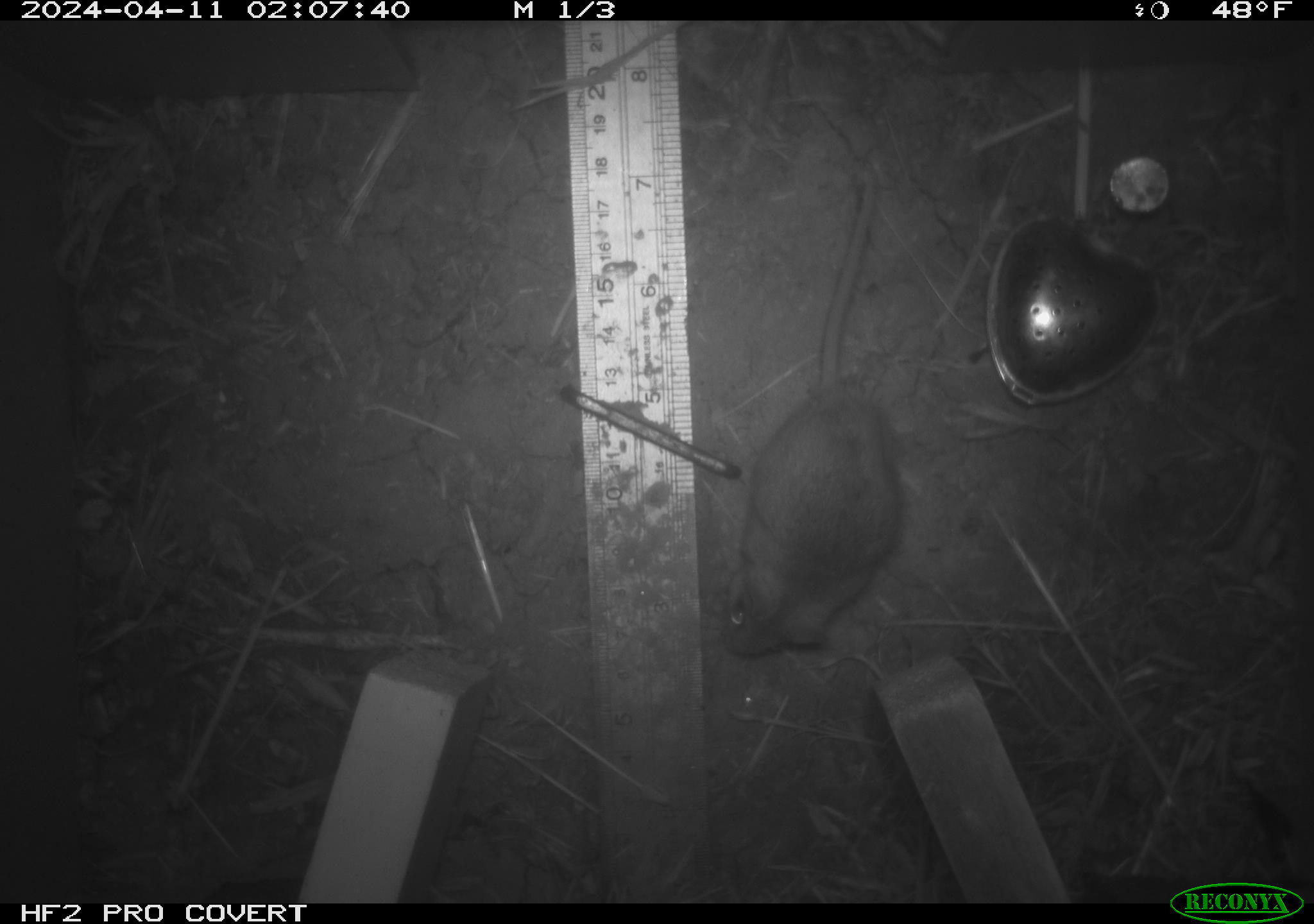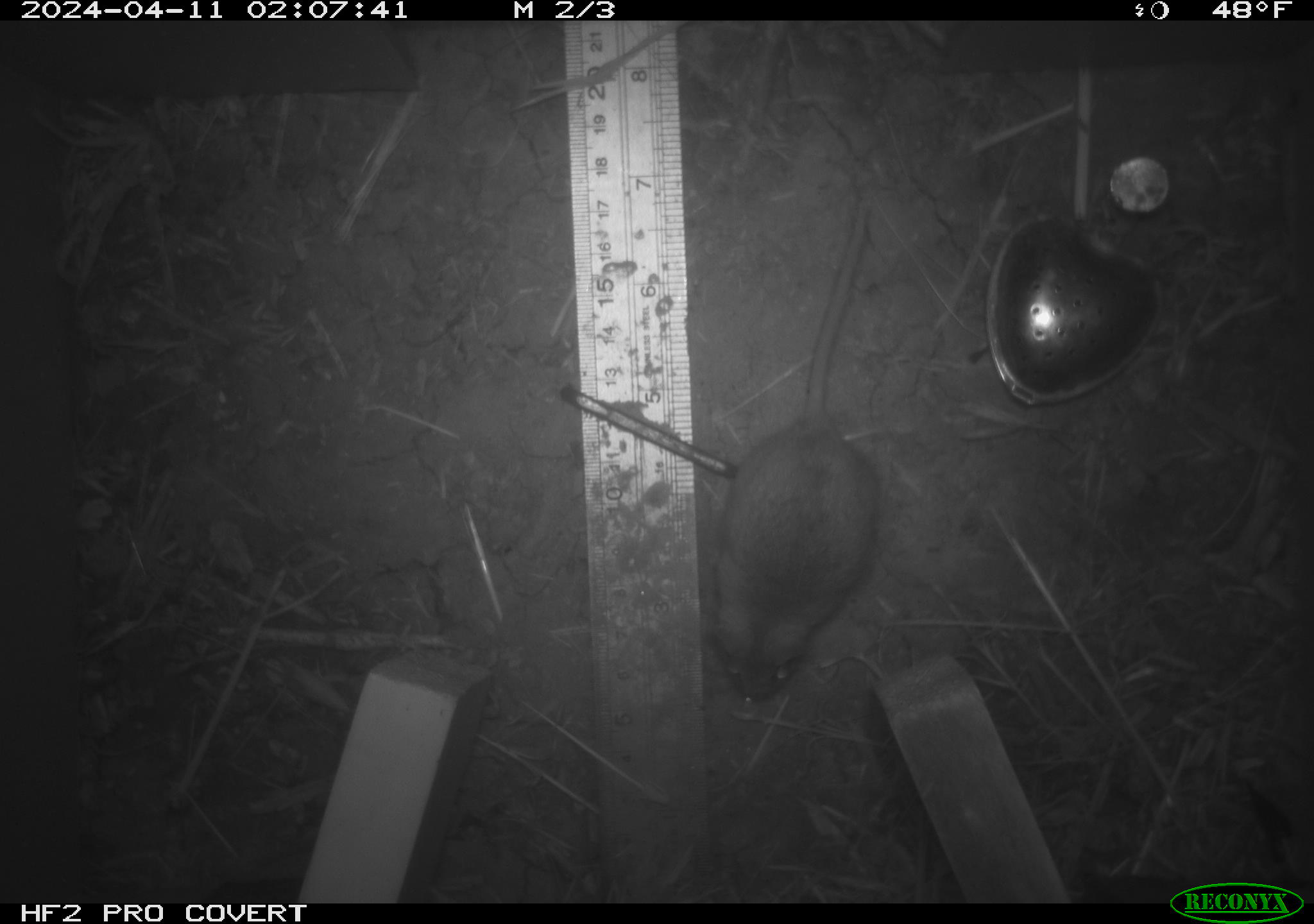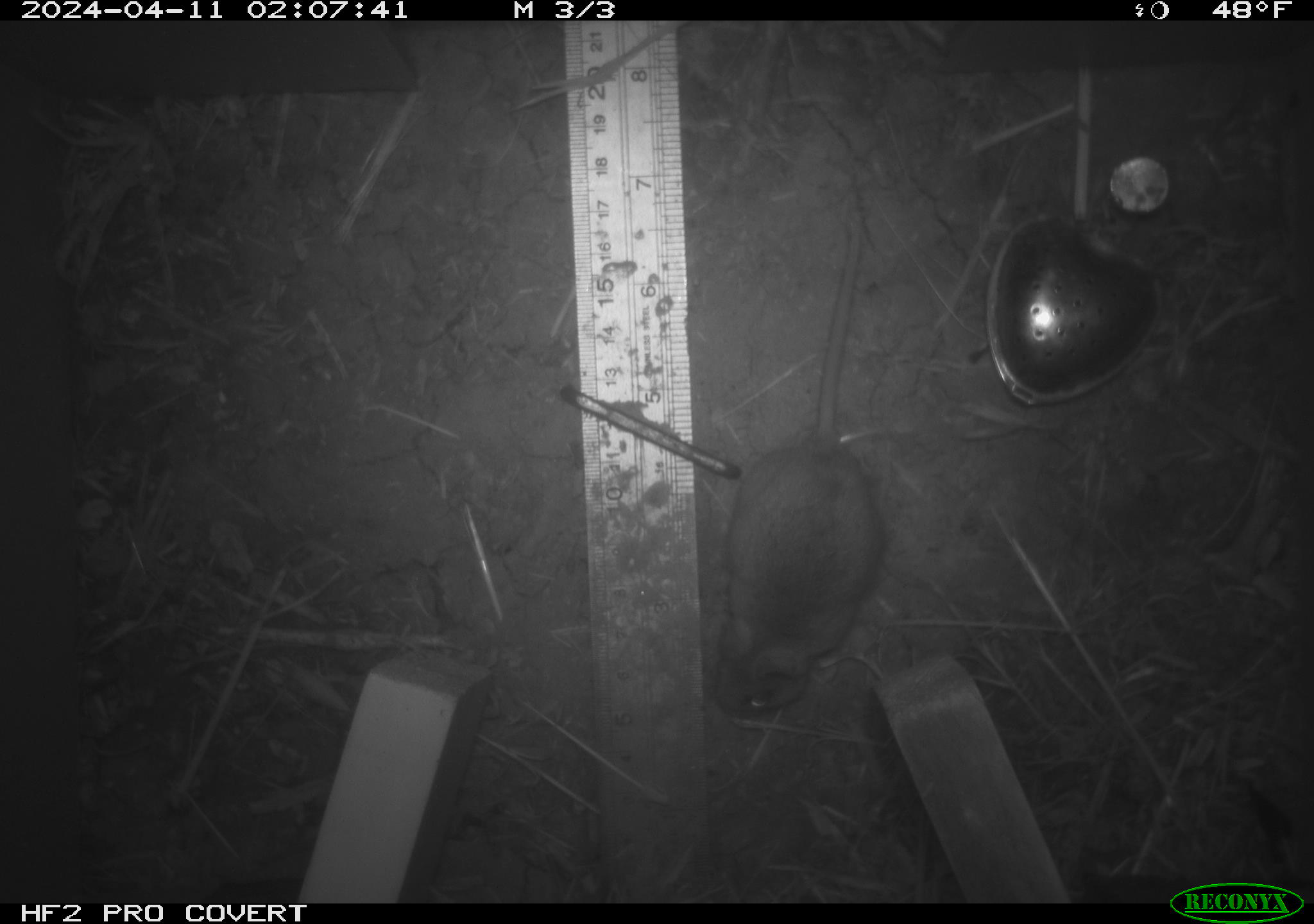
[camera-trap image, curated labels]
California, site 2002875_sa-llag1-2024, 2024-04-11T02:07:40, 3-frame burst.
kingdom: Animalia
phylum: Chordata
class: Mammalia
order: Rodentia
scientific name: Rodentia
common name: mouse species